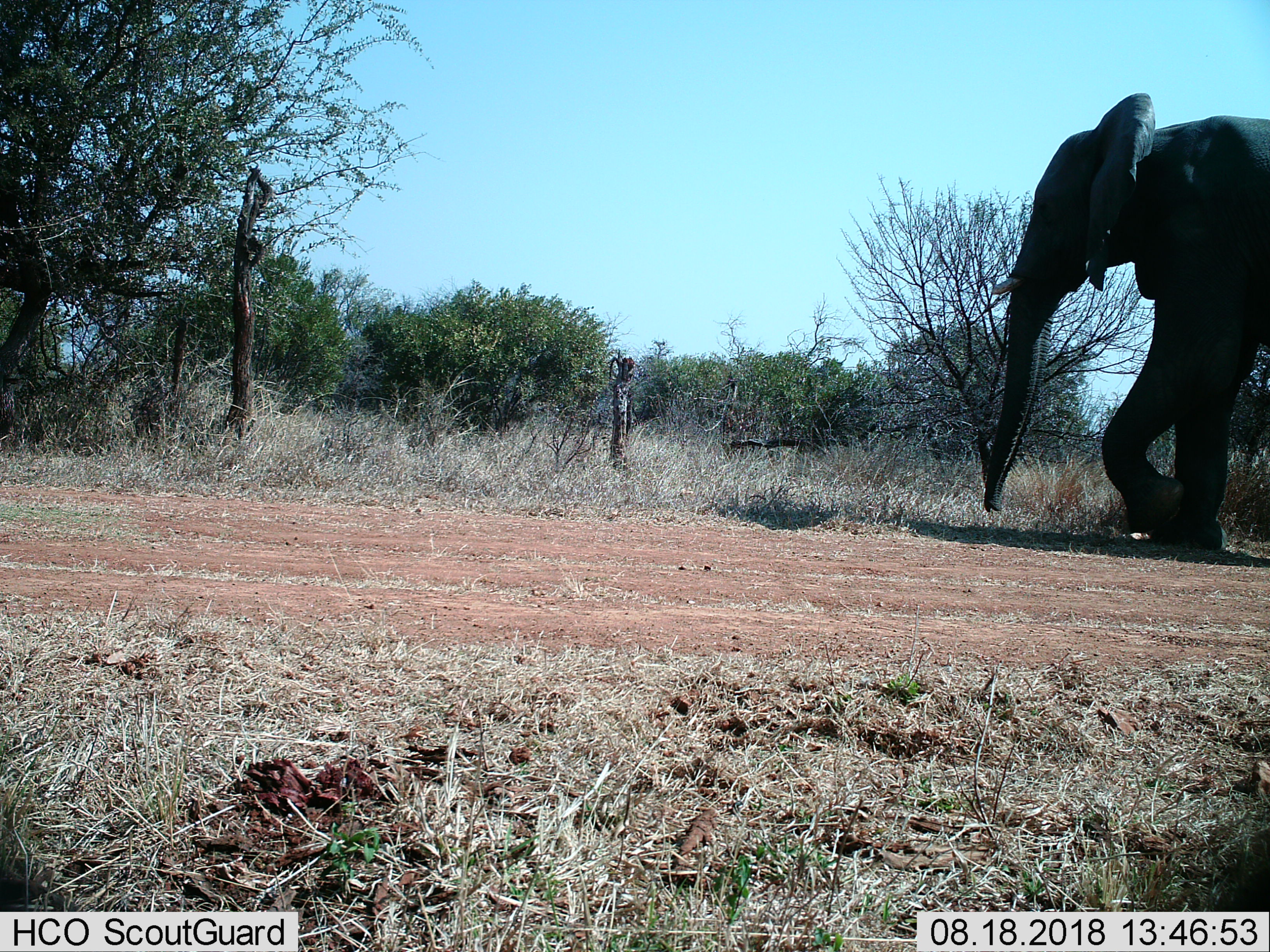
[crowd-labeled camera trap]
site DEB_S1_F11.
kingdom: Animalia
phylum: Chordata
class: Mammalia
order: Proboscidea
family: Elephantidae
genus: Loxodonta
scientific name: Loxodonta africana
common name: african bush elephant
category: elephant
Elephant (african bush elephant) (Loxodonta africana), count 1. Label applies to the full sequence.